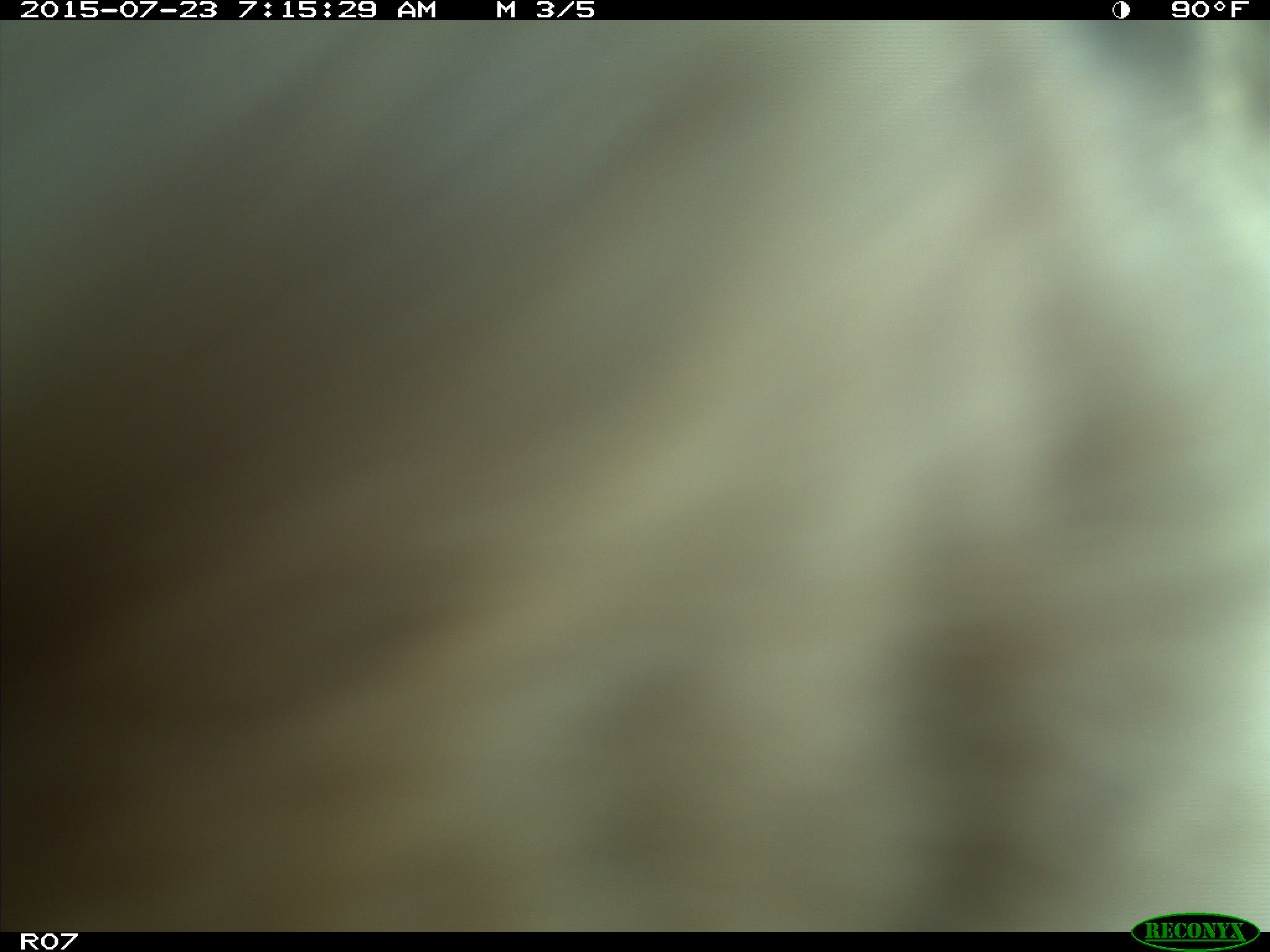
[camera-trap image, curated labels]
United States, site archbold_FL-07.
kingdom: Animalia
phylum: Chordata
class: Mammalia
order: Artiodactyla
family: Bovidae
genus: Bos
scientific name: Bos taurus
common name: domestic cow